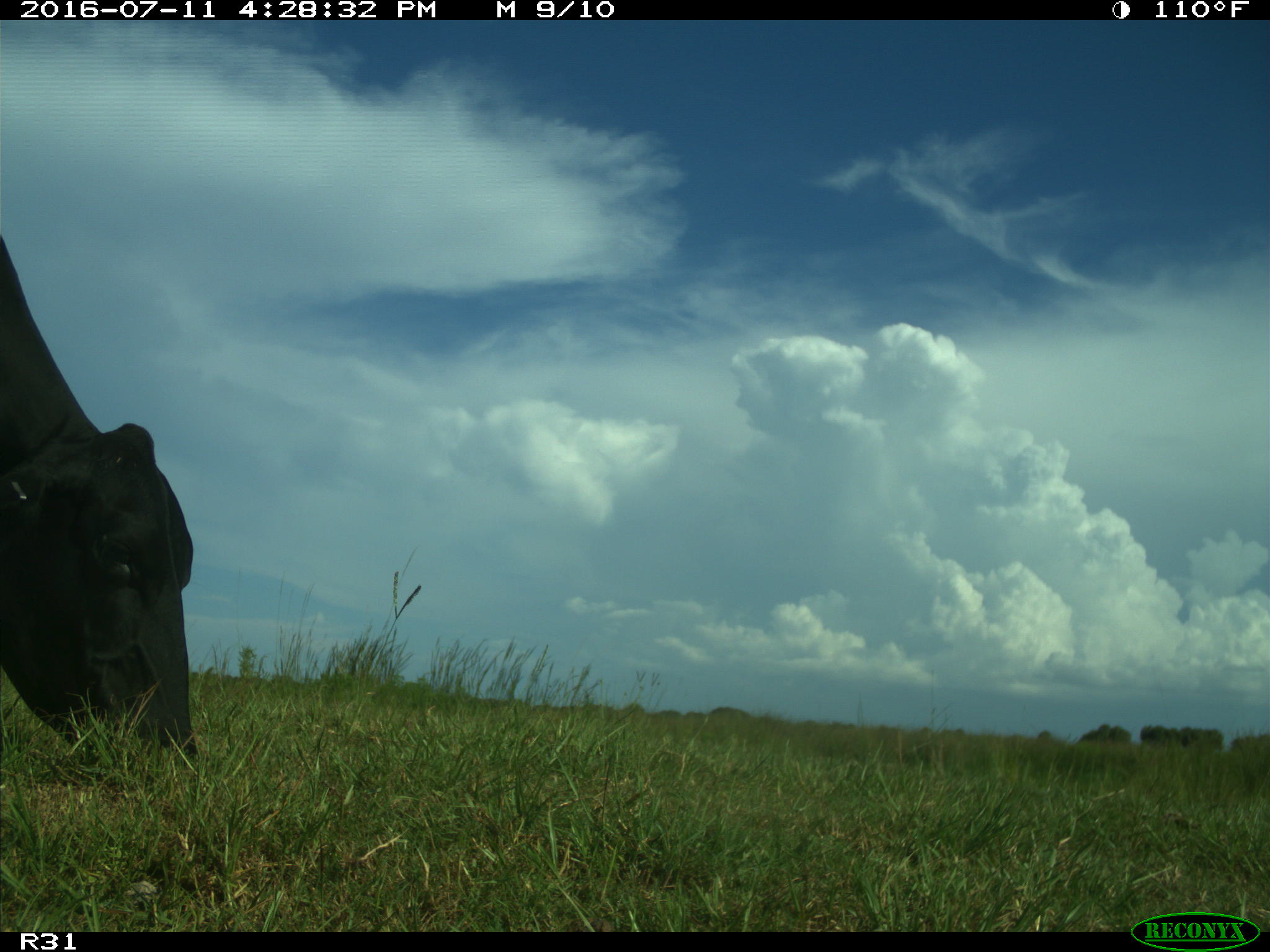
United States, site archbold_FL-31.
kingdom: Animalia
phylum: Chordata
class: Mammalia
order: Artiodactyla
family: Bovidae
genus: Bos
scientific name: Bos taurus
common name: domestic cow